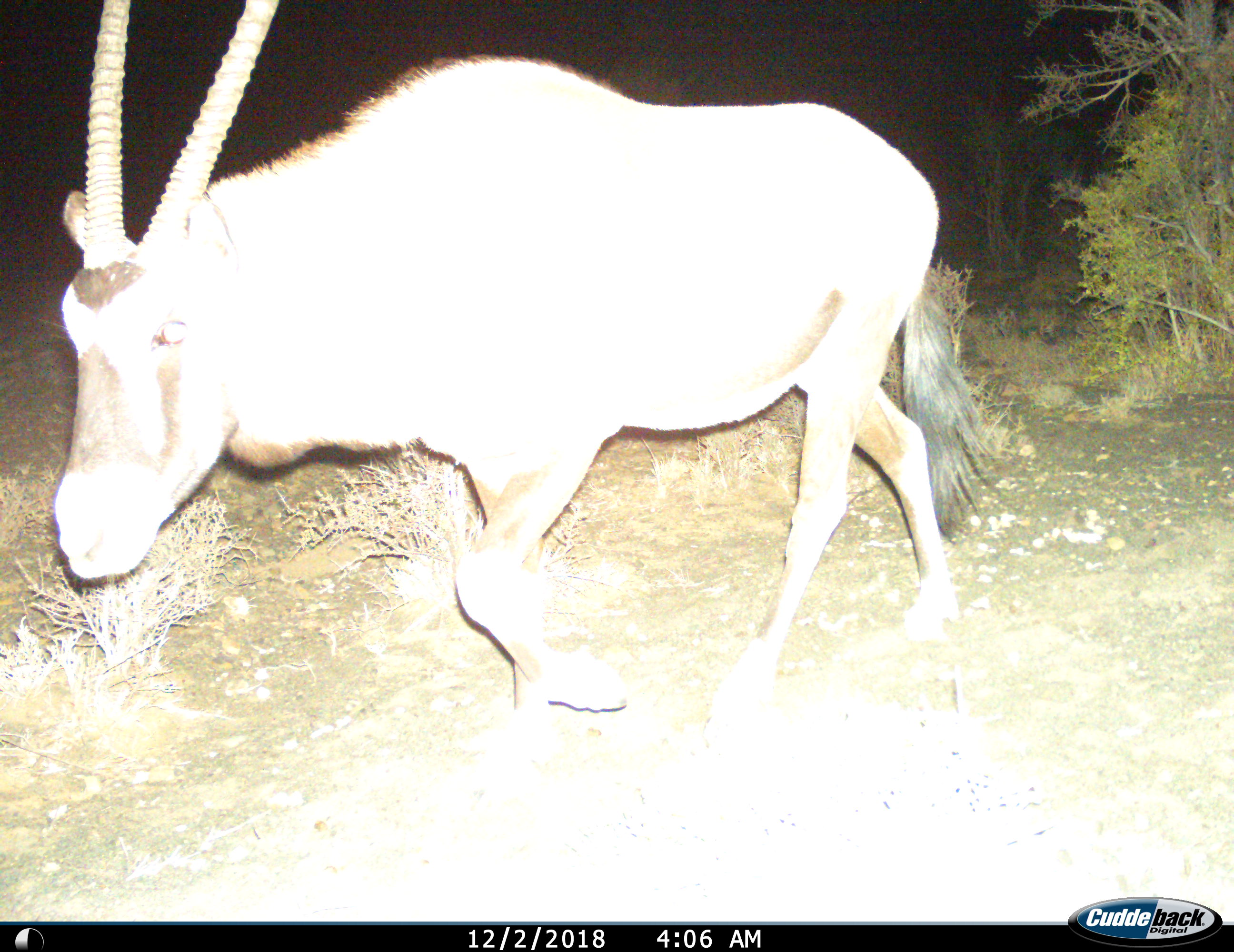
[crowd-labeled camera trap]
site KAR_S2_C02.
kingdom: Animalia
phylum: Chordata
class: Mammalia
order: Artiodactyla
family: Bovidae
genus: Oryx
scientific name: Oryx gazella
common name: gemsbok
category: oryx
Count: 1.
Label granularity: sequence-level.